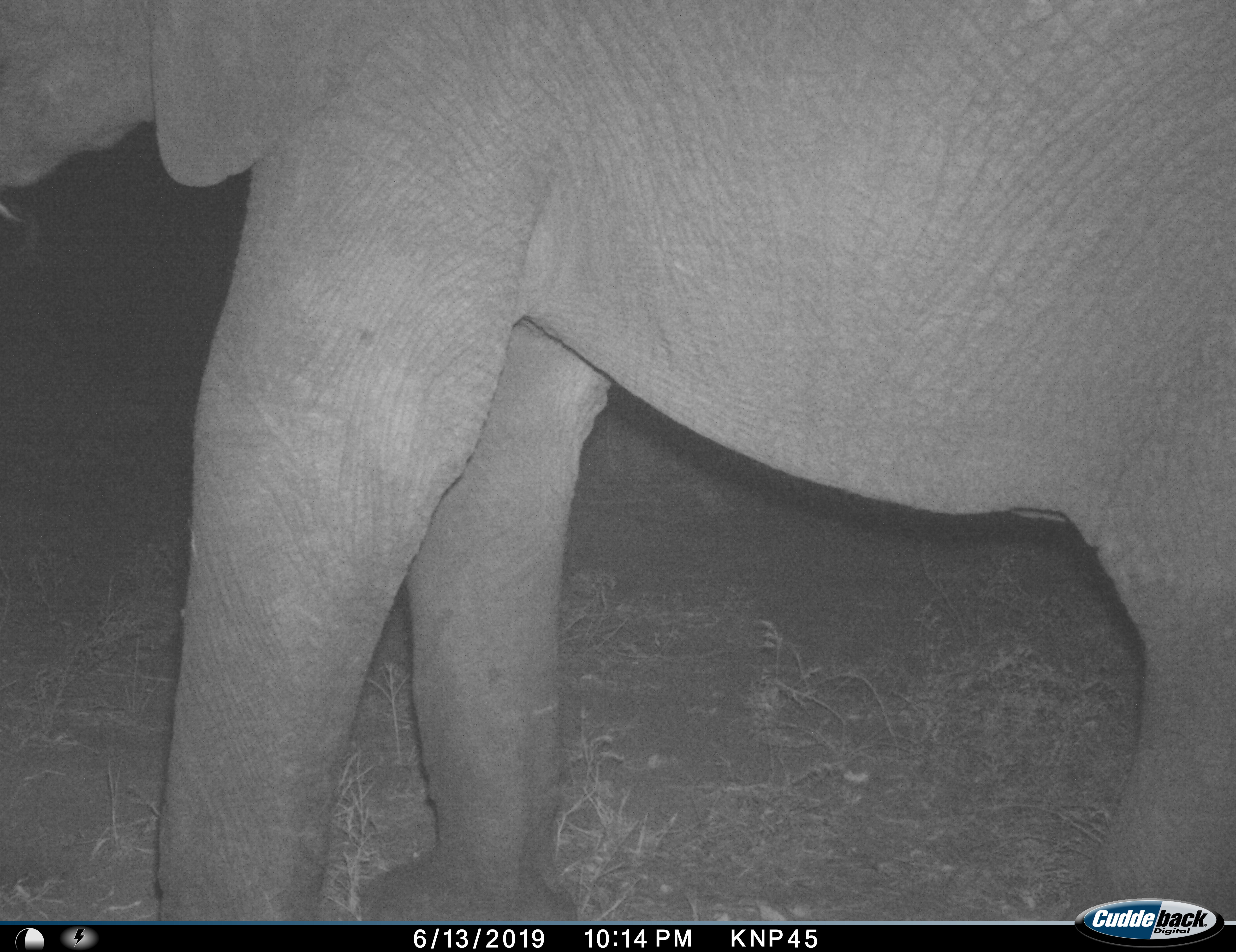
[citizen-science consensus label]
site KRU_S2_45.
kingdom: Animalia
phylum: Chordata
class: Mammalia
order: Proboscidea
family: Elephantidae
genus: Loxodonta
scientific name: Loxodonta africana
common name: african bush elephant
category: elephant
Elephant (african bush elephant) (Loxodonta africana), count 1. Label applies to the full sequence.